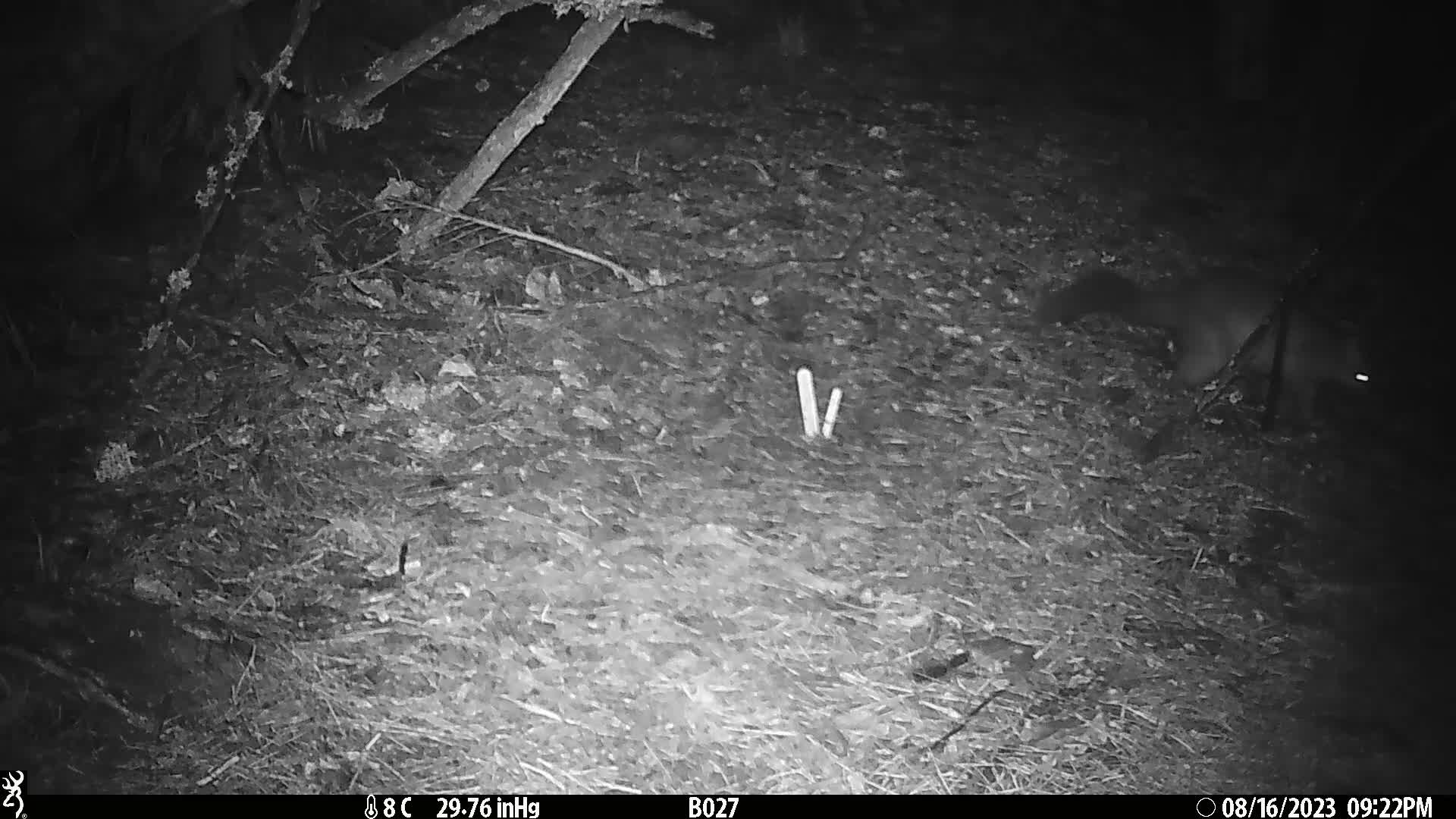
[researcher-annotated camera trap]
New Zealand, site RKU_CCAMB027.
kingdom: Animalia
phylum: Chordata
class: Mammalia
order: Diprotodontia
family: Phalangeridae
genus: Trichosurus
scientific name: Trichosurus vulpecula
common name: common brushtail possum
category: possum